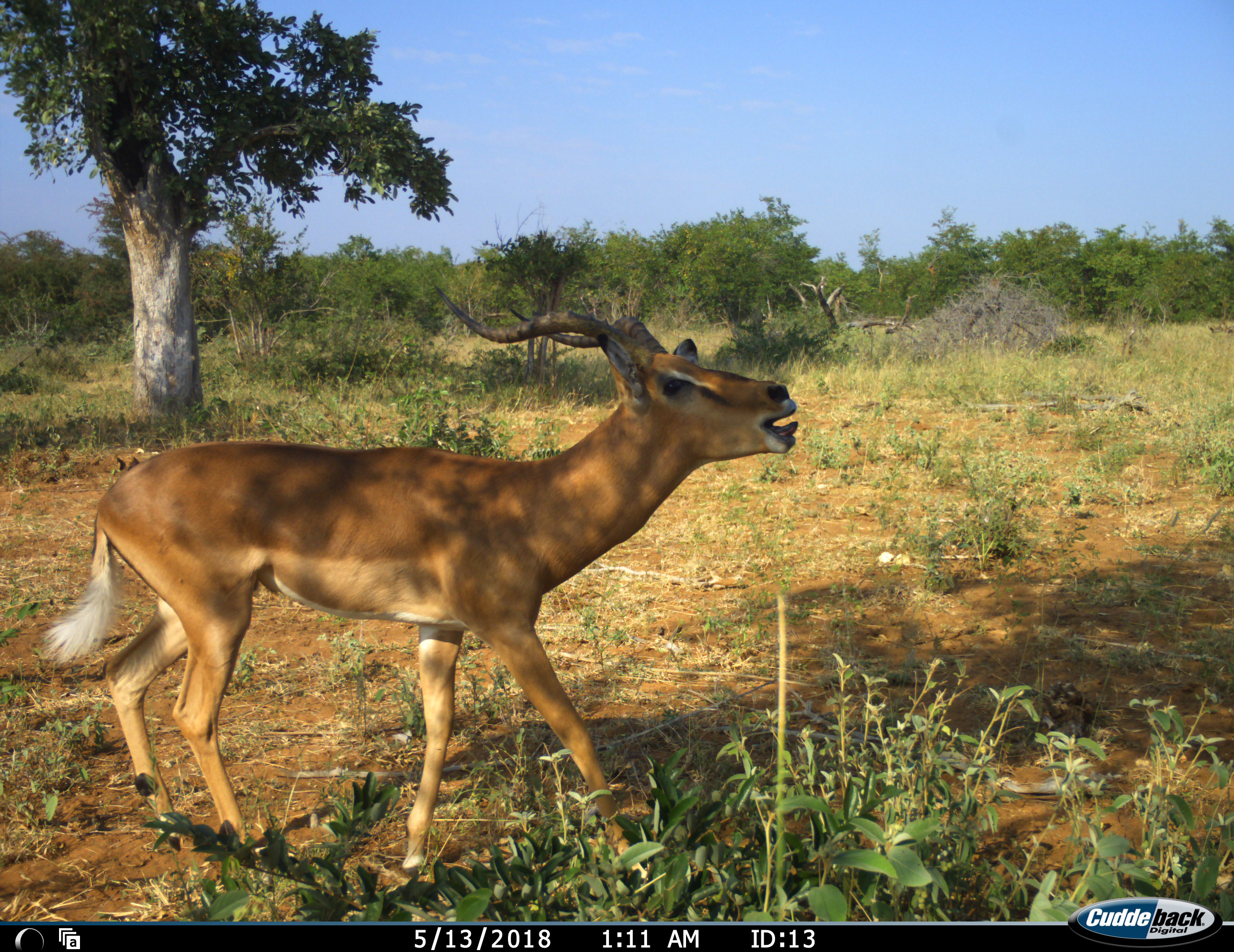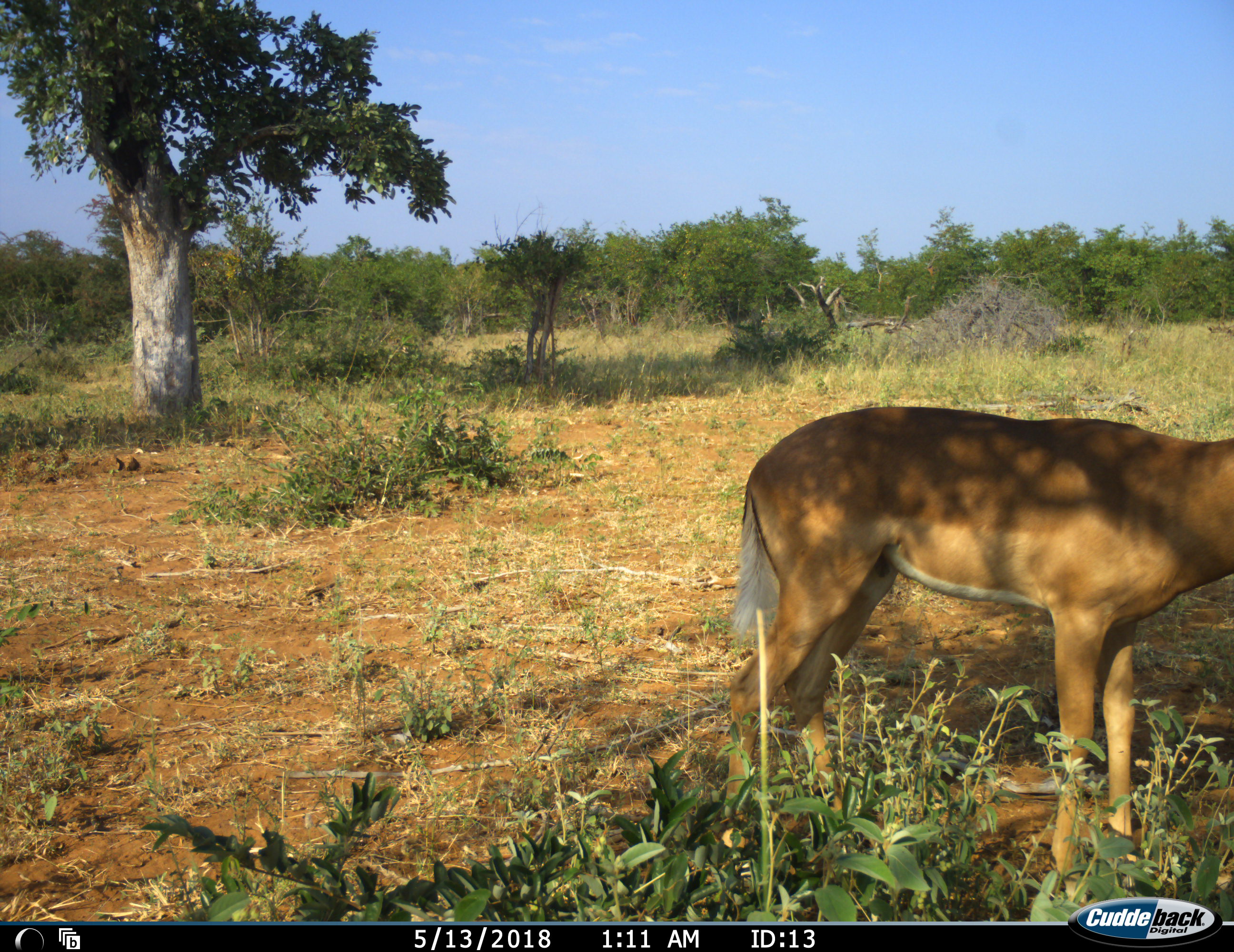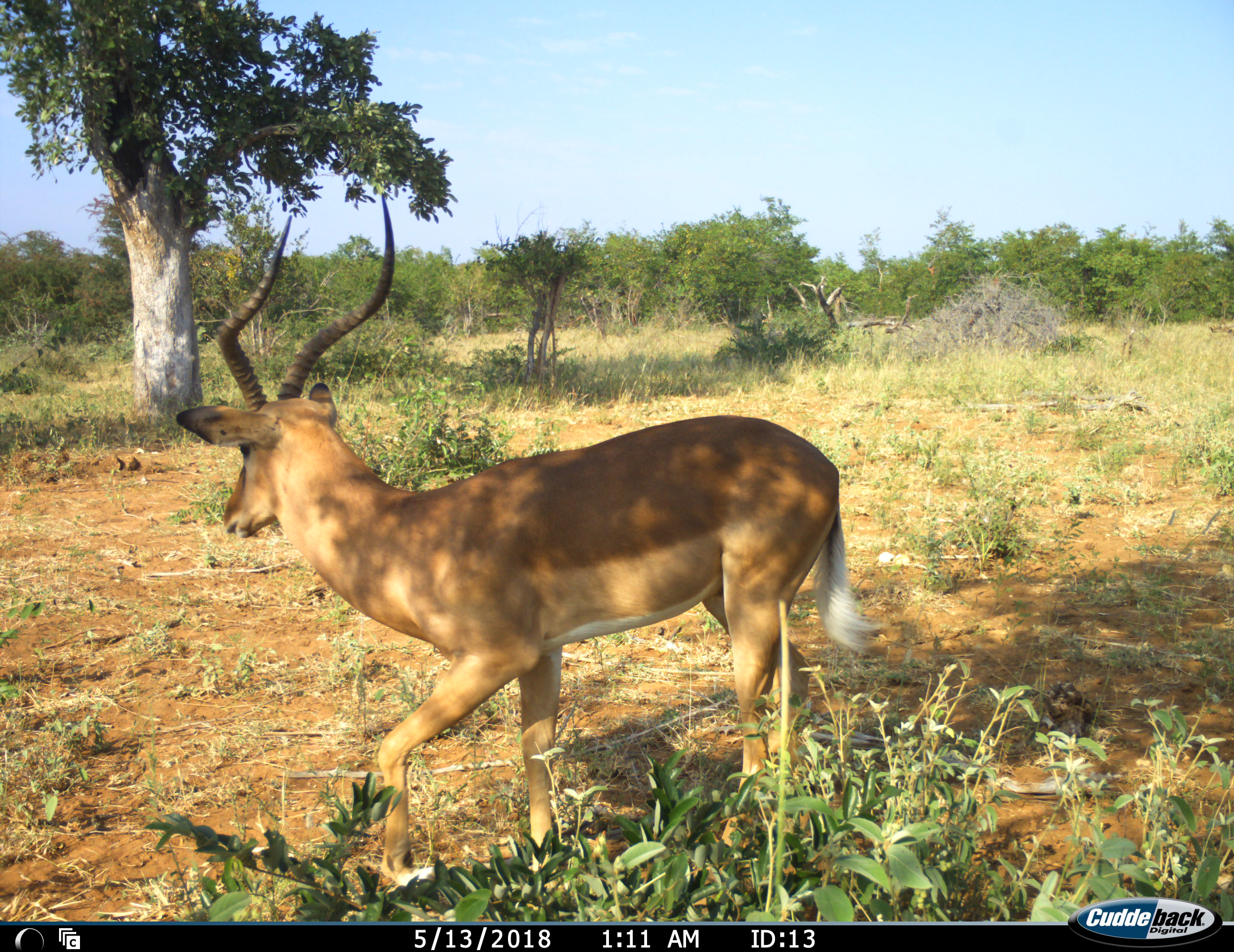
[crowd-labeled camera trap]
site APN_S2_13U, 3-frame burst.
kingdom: Animalia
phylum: Chordata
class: Mammalia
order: Artiodactyla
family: Bovidae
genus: Aepyceros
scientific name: Aepyceros melampus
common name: impala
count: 1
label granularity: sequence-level